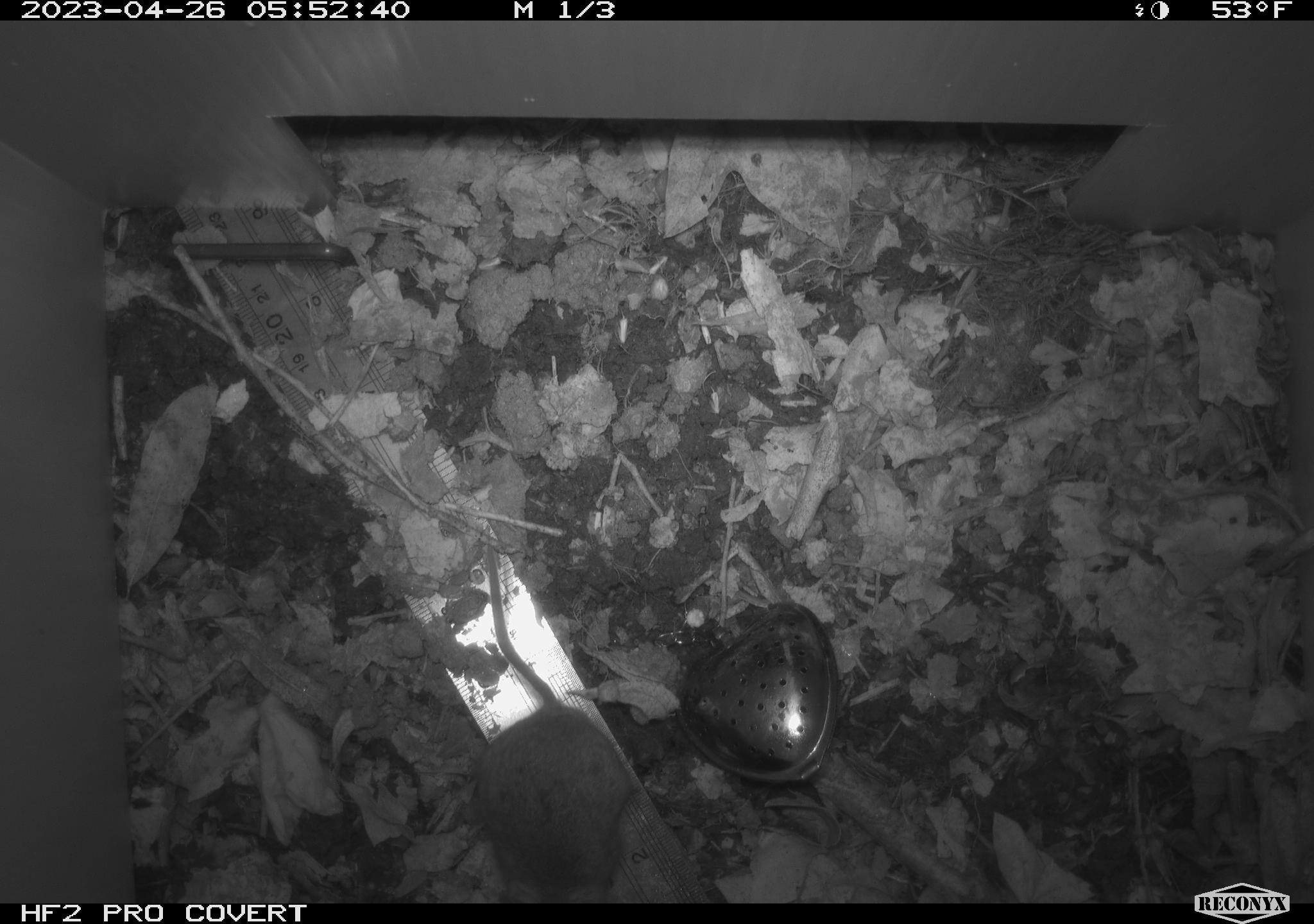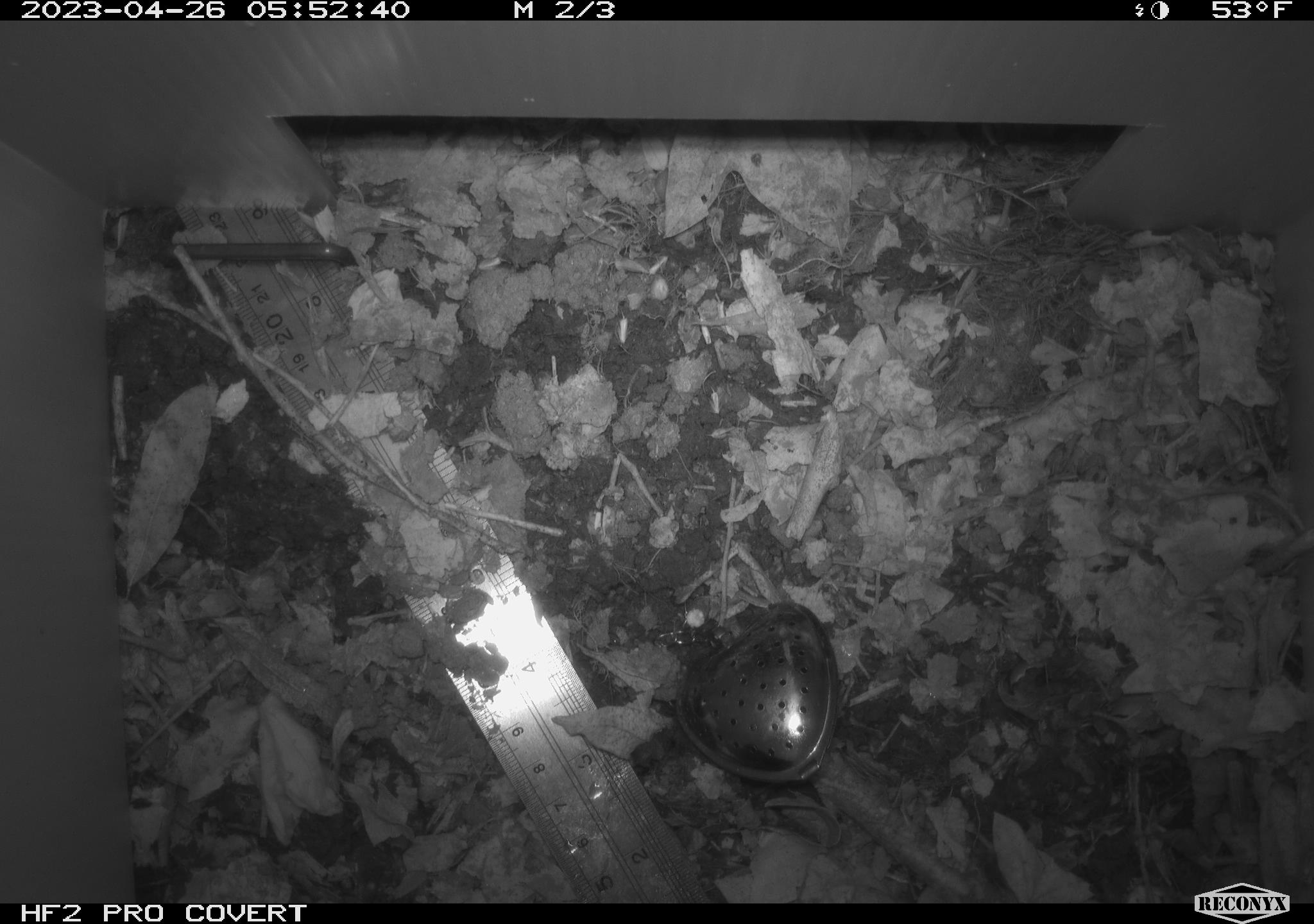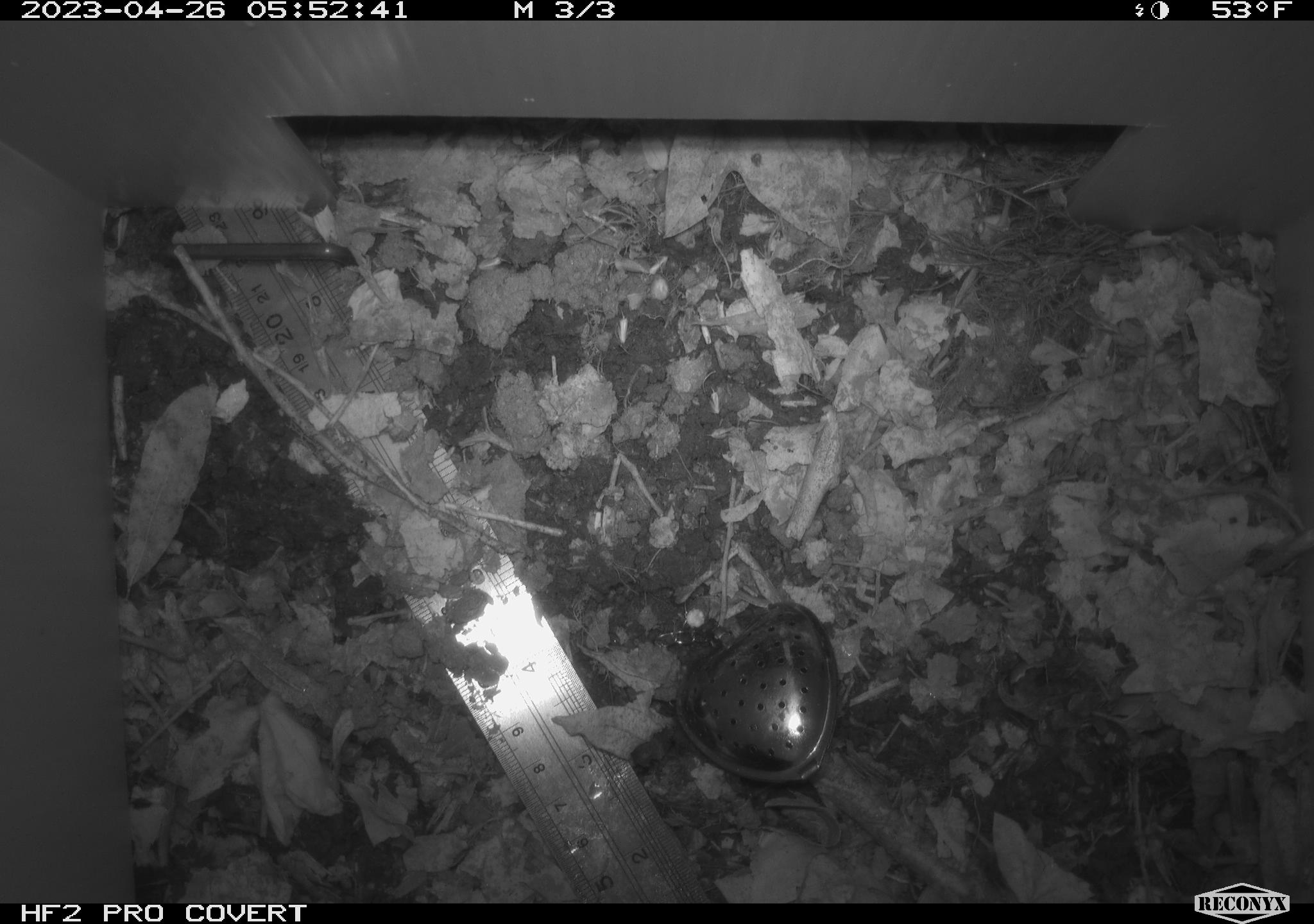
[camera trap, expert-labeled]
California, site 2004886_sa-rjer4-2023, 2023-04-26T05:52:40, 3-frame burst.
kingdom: Animalia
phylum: Chordata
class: Mammalia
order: Rodentia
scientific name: Rodentia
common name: mouse species